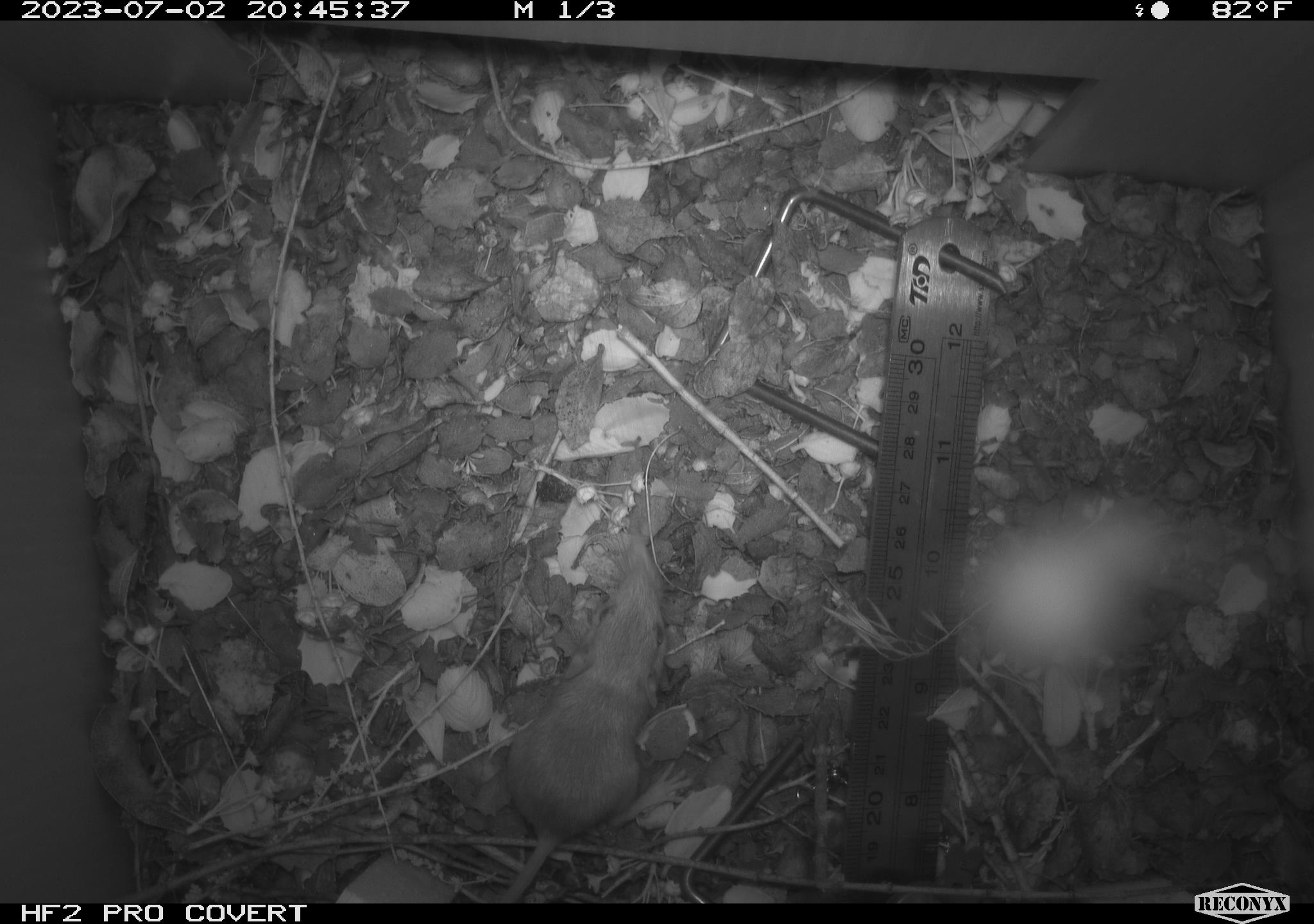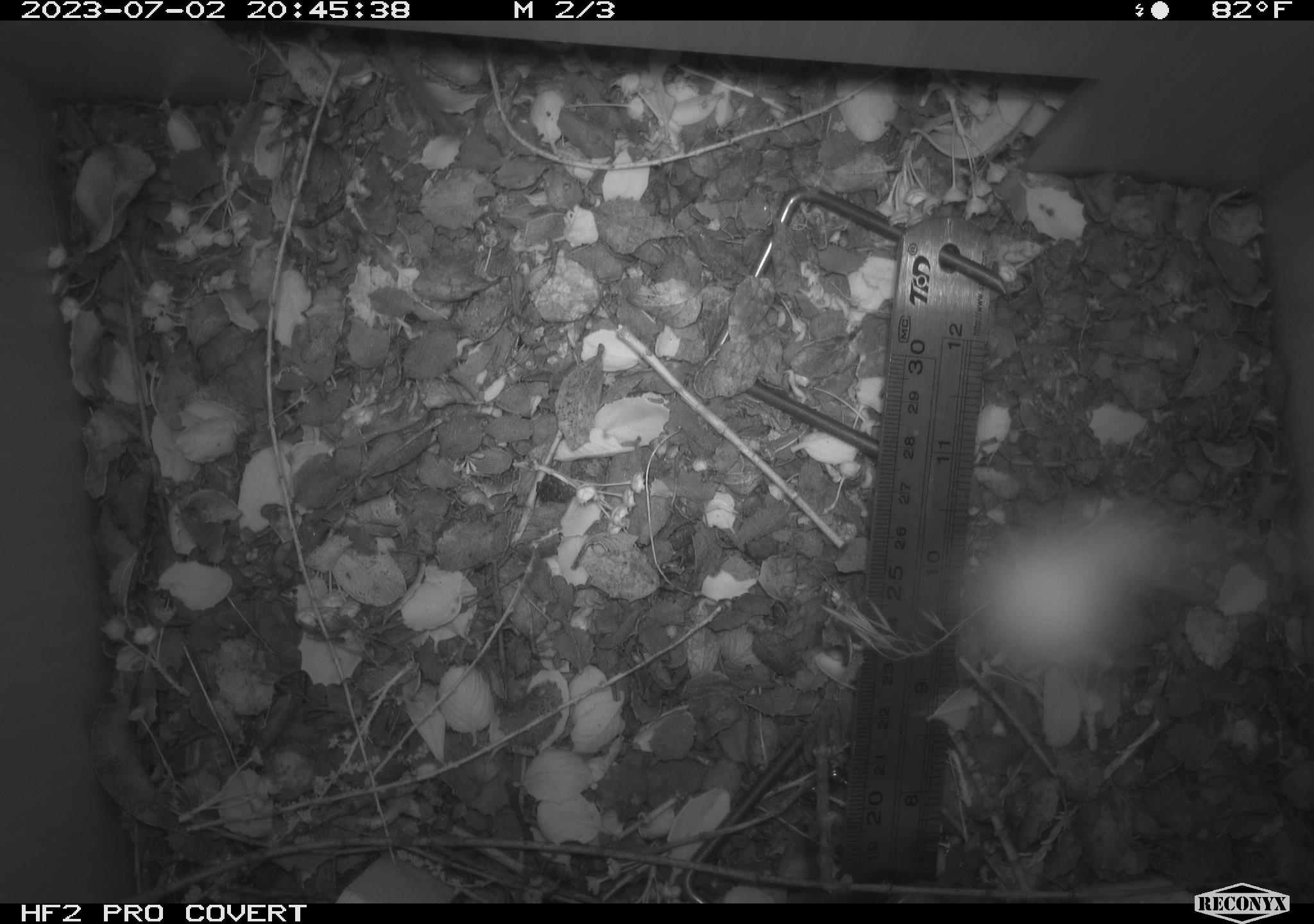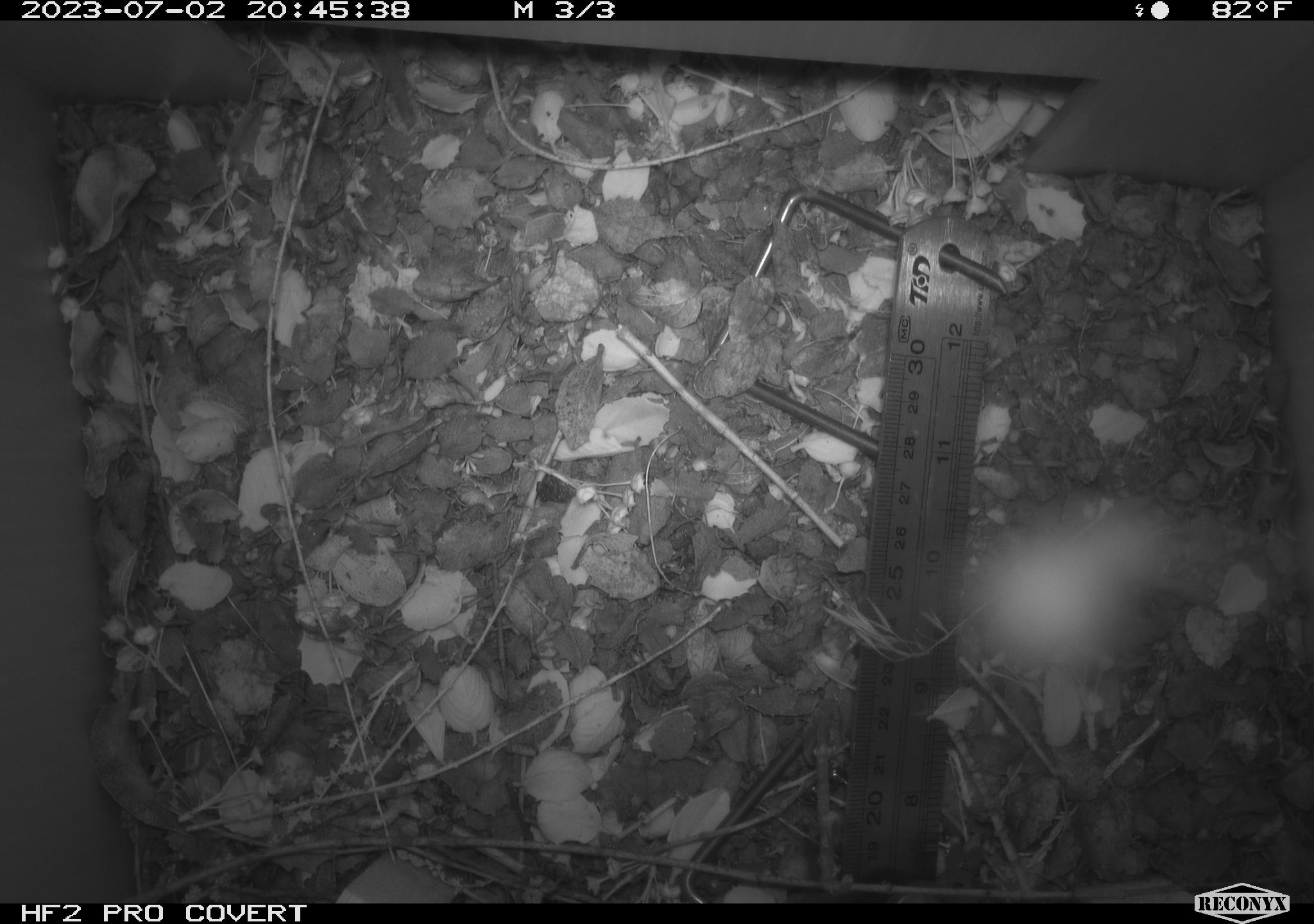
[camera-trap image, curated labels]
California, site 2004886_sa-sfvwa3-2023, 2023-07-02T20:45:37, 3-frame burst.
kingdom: Animalia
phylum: Chordata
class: Mammalia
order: Rodentia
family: Heteromyidae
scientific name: Heteromyidae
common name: kangaroo rats and pocket mice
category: heteromyidae family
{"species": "heteromyidae family (kangaroo rats and pocket mice) (Heteromyidae)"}